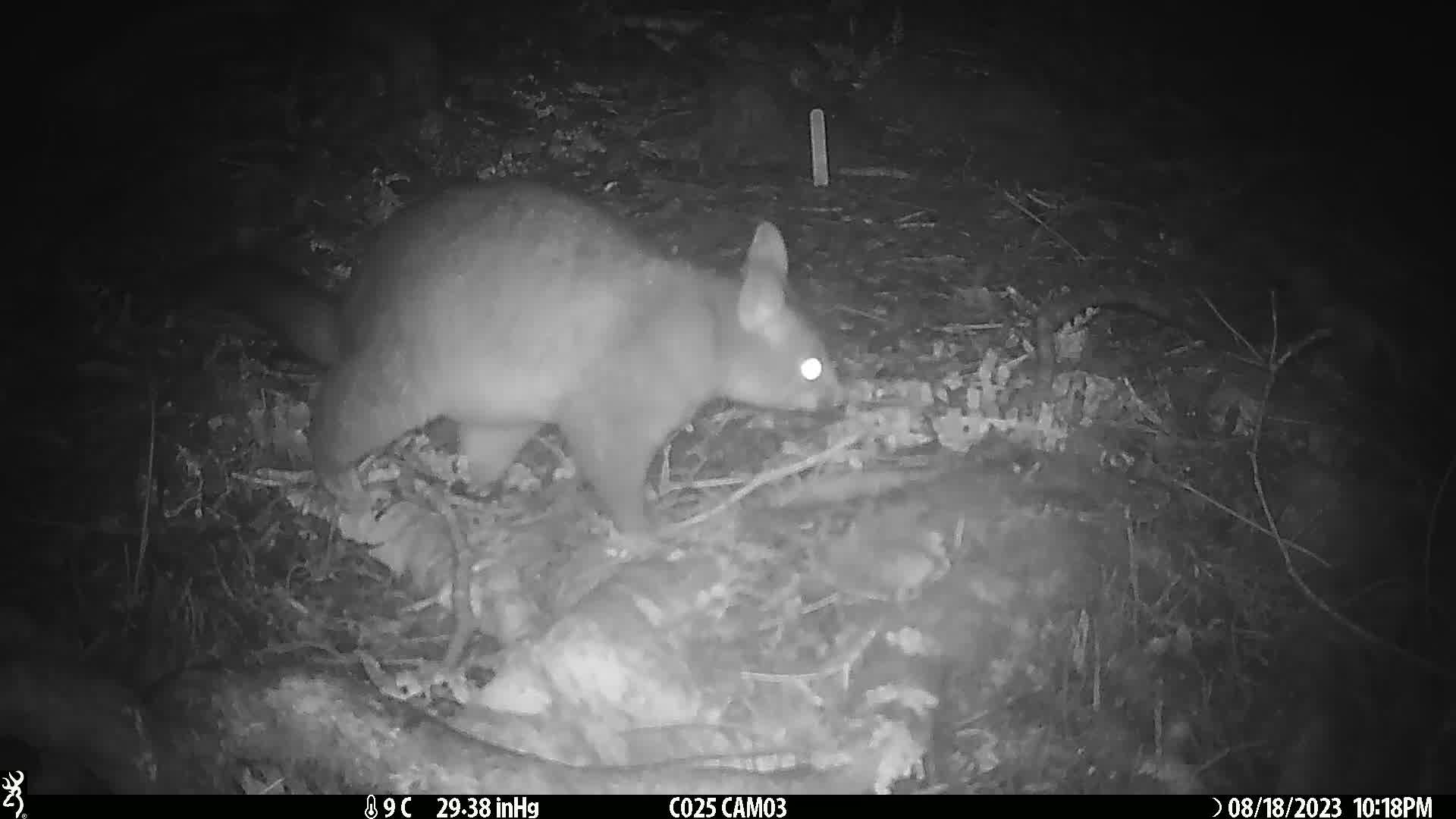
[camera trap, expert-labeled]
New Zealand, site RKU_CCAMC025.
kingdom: Animalia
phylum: Chordata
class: Mammalia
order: Diprotodontia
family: Phalangeridae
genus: Trichosurus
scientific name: Trichosurus vulpecula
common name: common brushtail possum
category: possum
Possum (common brushtail possum) (Trichosurus vulpecula).